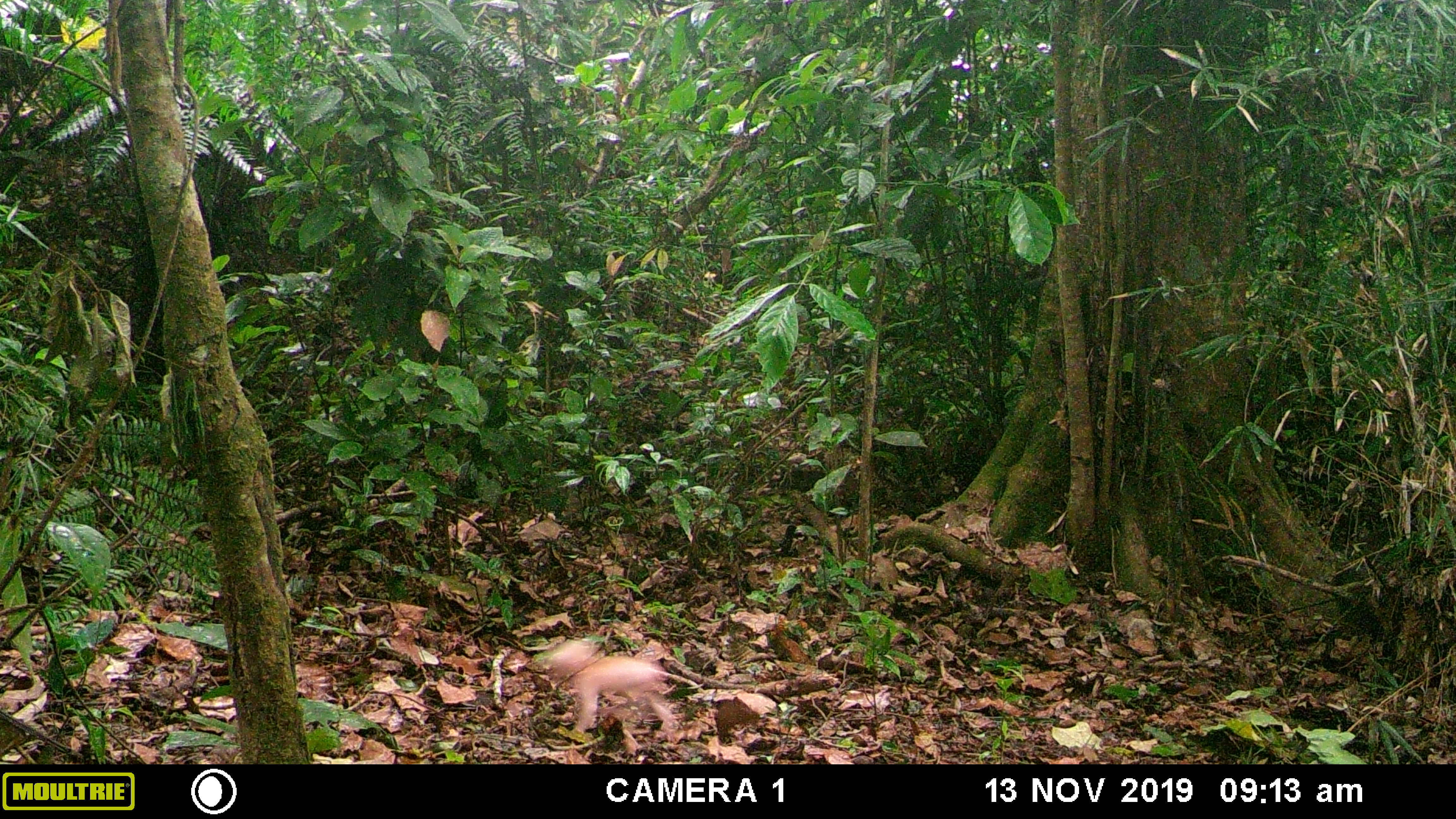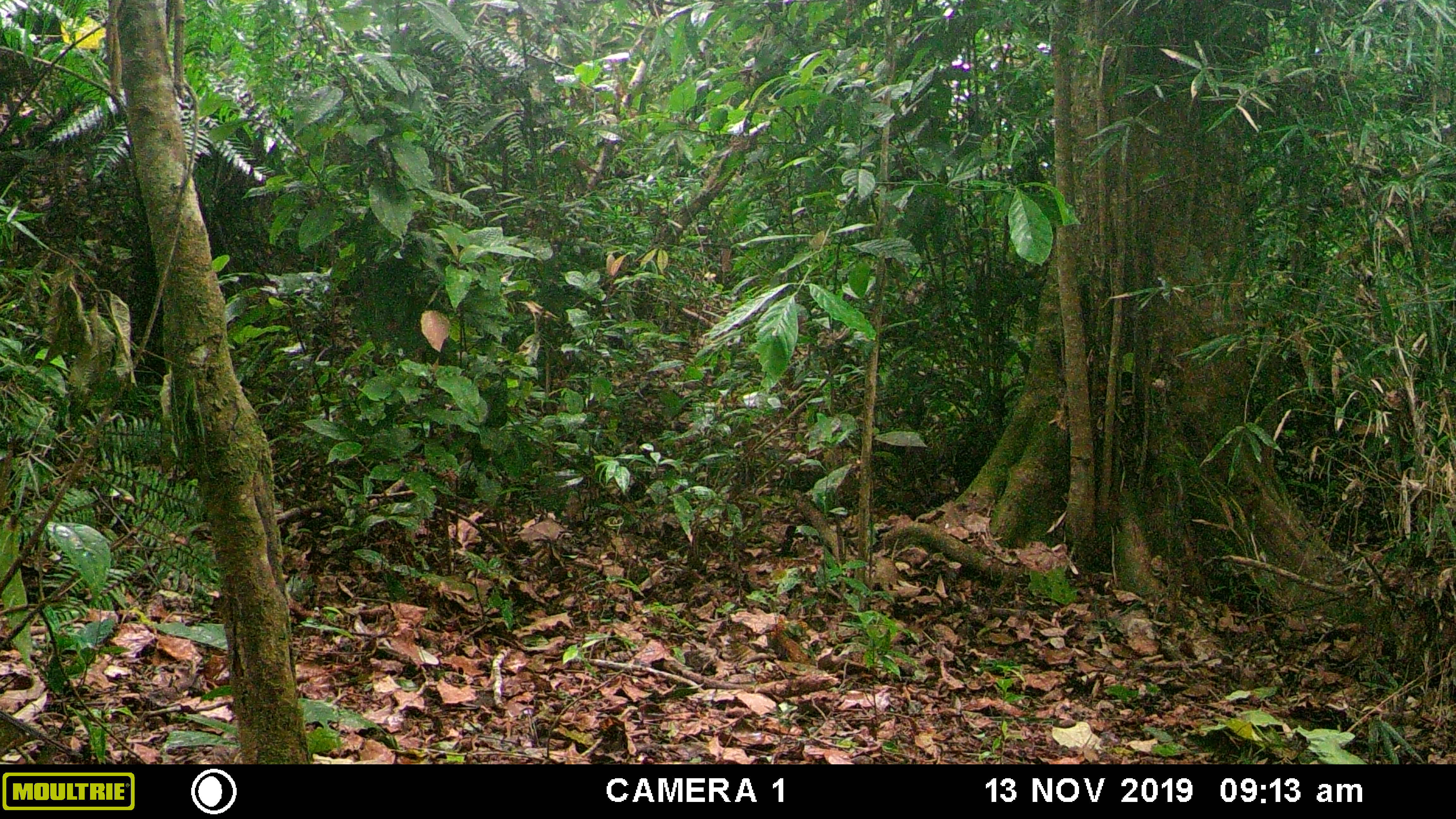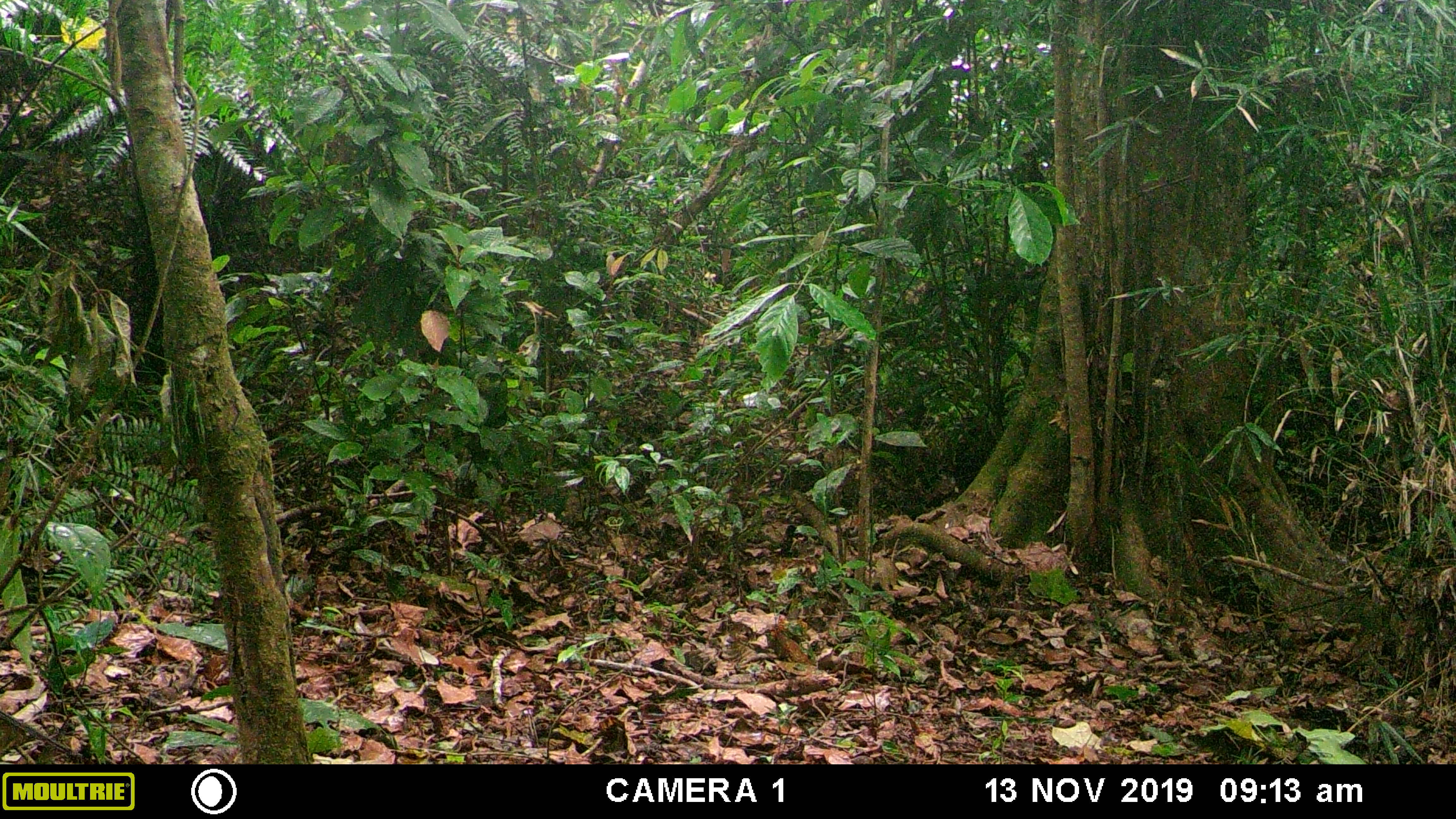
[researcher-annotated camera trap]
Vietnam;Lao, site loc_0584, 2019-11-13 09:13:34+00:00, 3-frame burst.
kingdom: Animalia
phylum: Chordata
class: Mammalia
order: Primates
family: Cercopithecidae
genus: Macaca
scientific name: Macaca arctoides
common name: stump-tailed macaque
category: stump tailed macaque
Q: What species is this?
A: Stump tailed macaque (stump-tailed macaque) (Macaca arctoides).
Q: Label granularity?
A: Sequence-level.